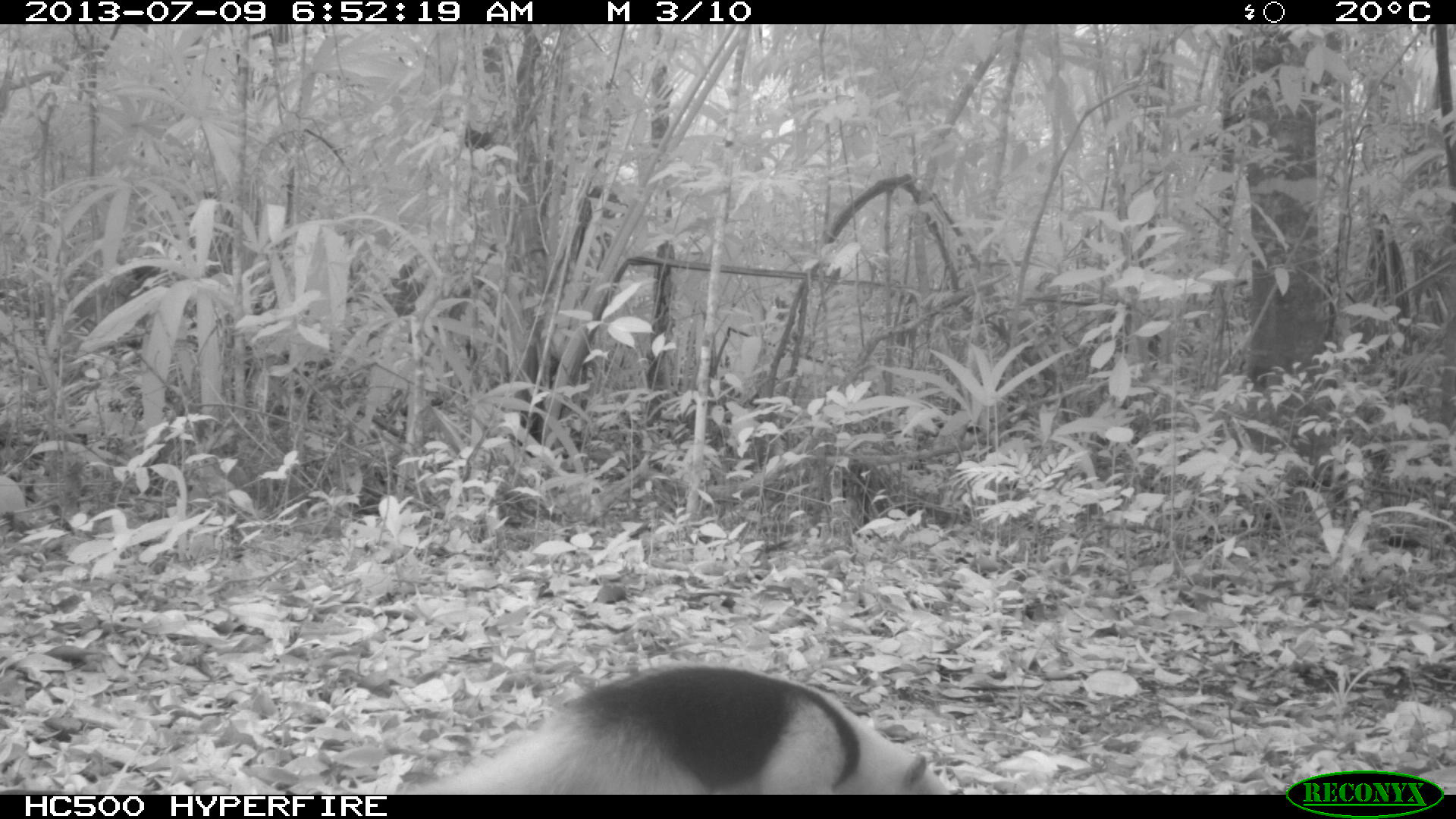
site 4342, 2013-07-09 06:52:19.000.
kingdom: Animalia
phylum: Chordata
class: Mammalia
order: Pilosa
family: Myrmecophagidae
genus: Tamandua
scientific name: Tamandua mexicana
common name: northern tamandua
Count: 1.